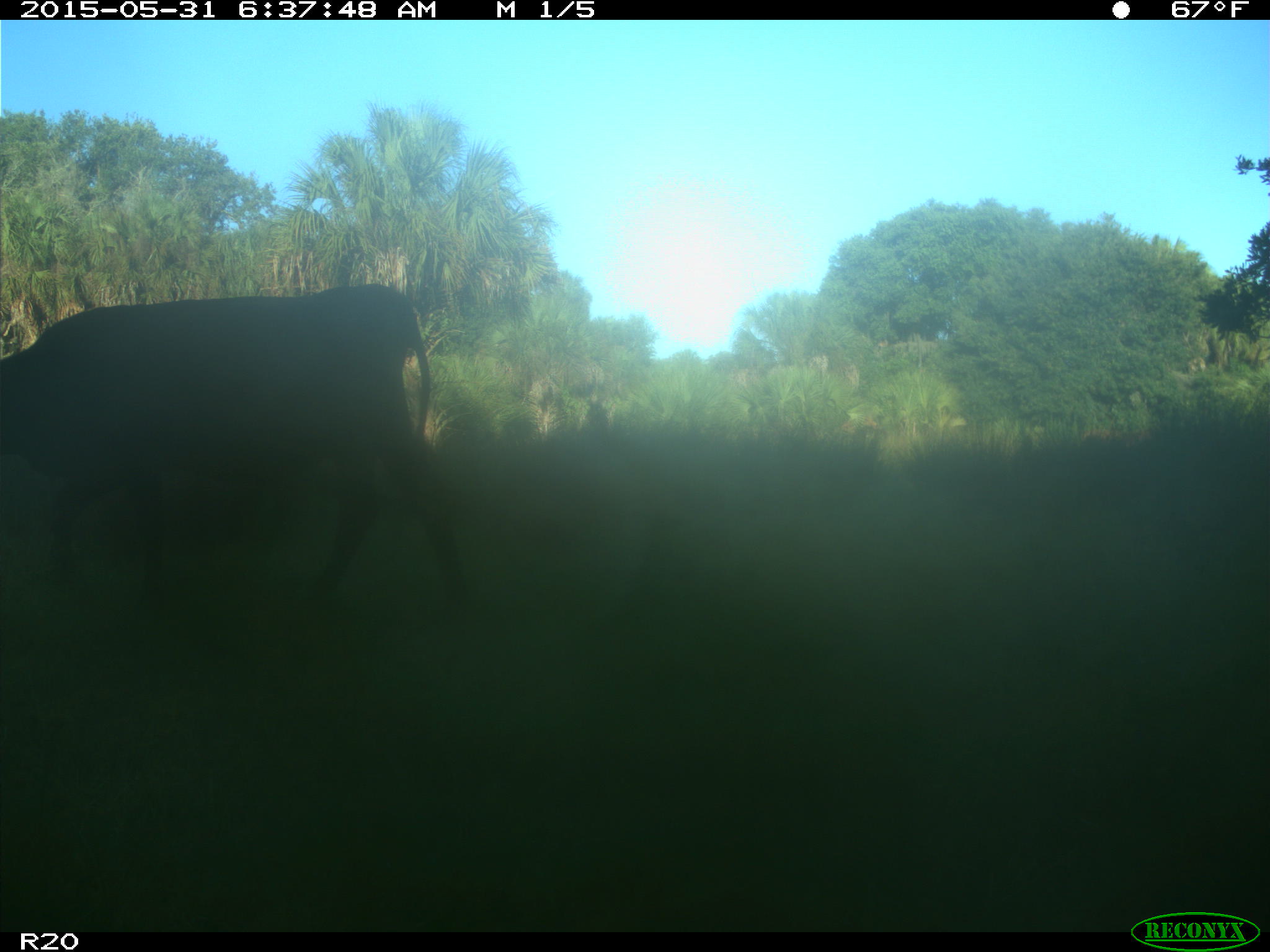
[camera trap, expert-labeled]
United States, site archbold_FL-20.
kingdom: Animalia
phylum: Chordata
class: Mammalia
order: Artiodactyla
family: Bovidae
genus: Bos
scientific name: Bos taurus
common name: domestic cow